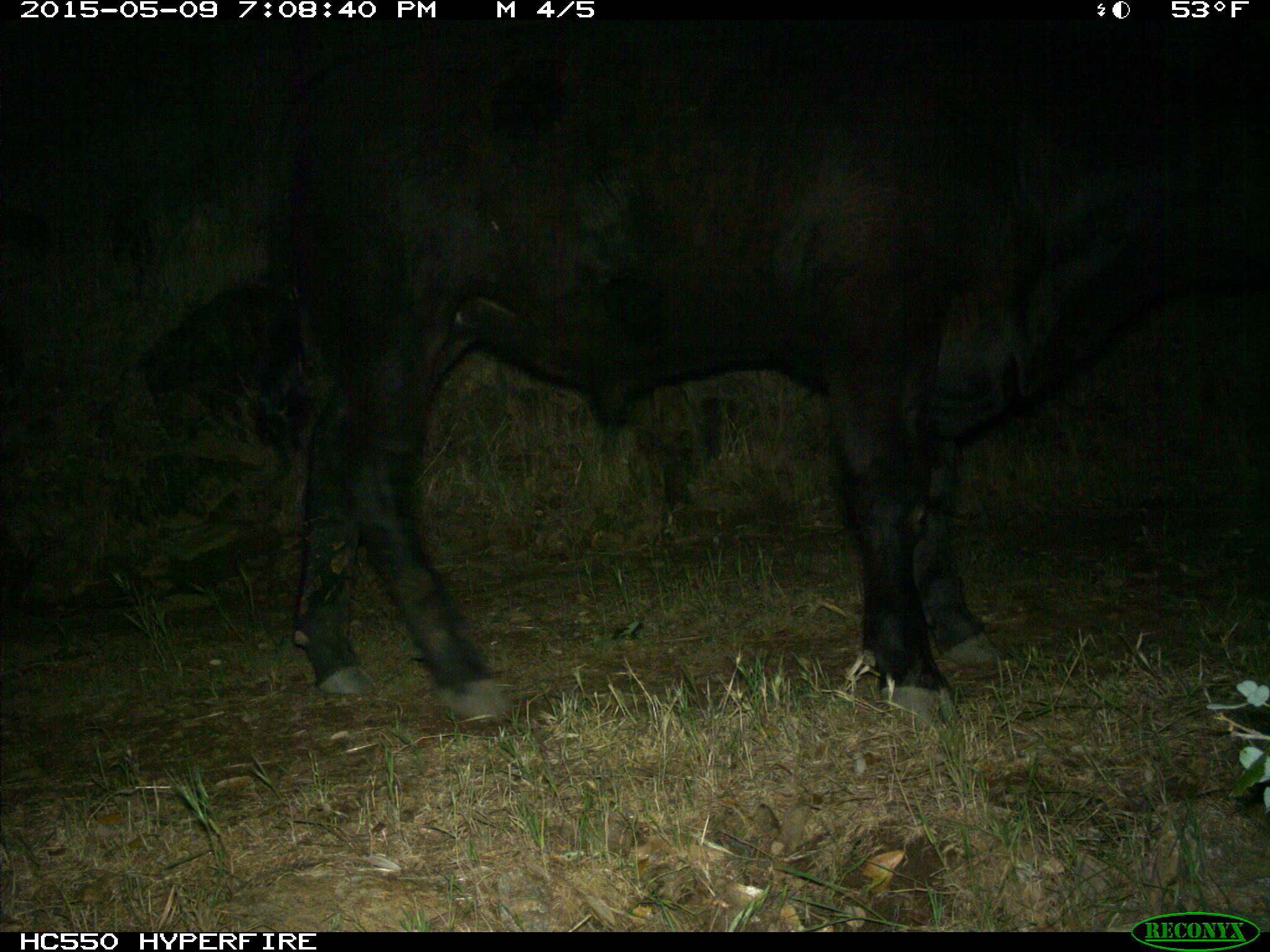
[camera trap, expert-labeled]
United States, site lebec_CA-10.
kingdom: Animalia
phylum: Chordata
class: Mammalia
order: Artiodactyla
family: Bovidae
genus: Bos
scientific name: Bos taurus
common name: domestic cow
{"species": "Bos taurus (domestic cow)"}